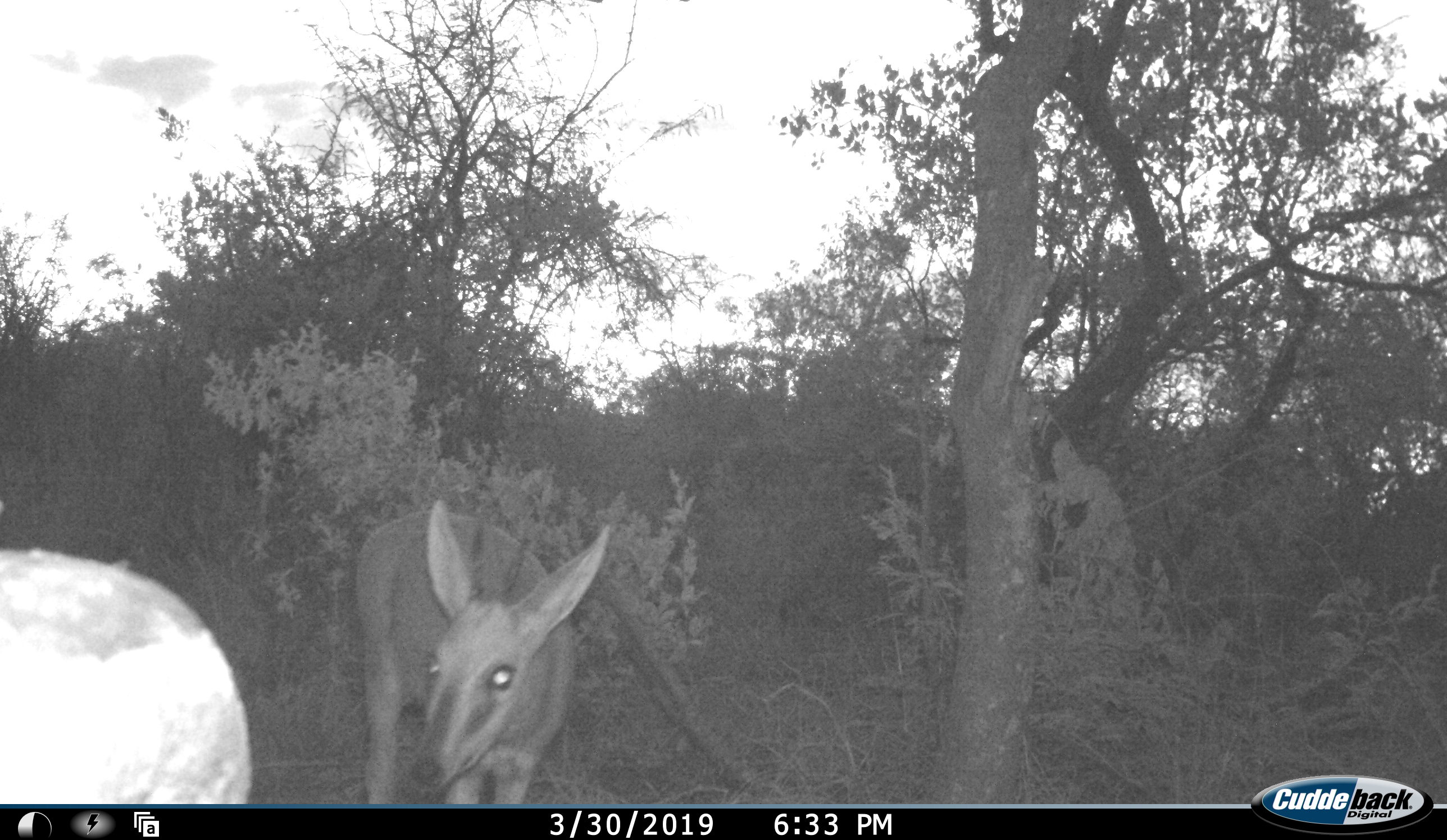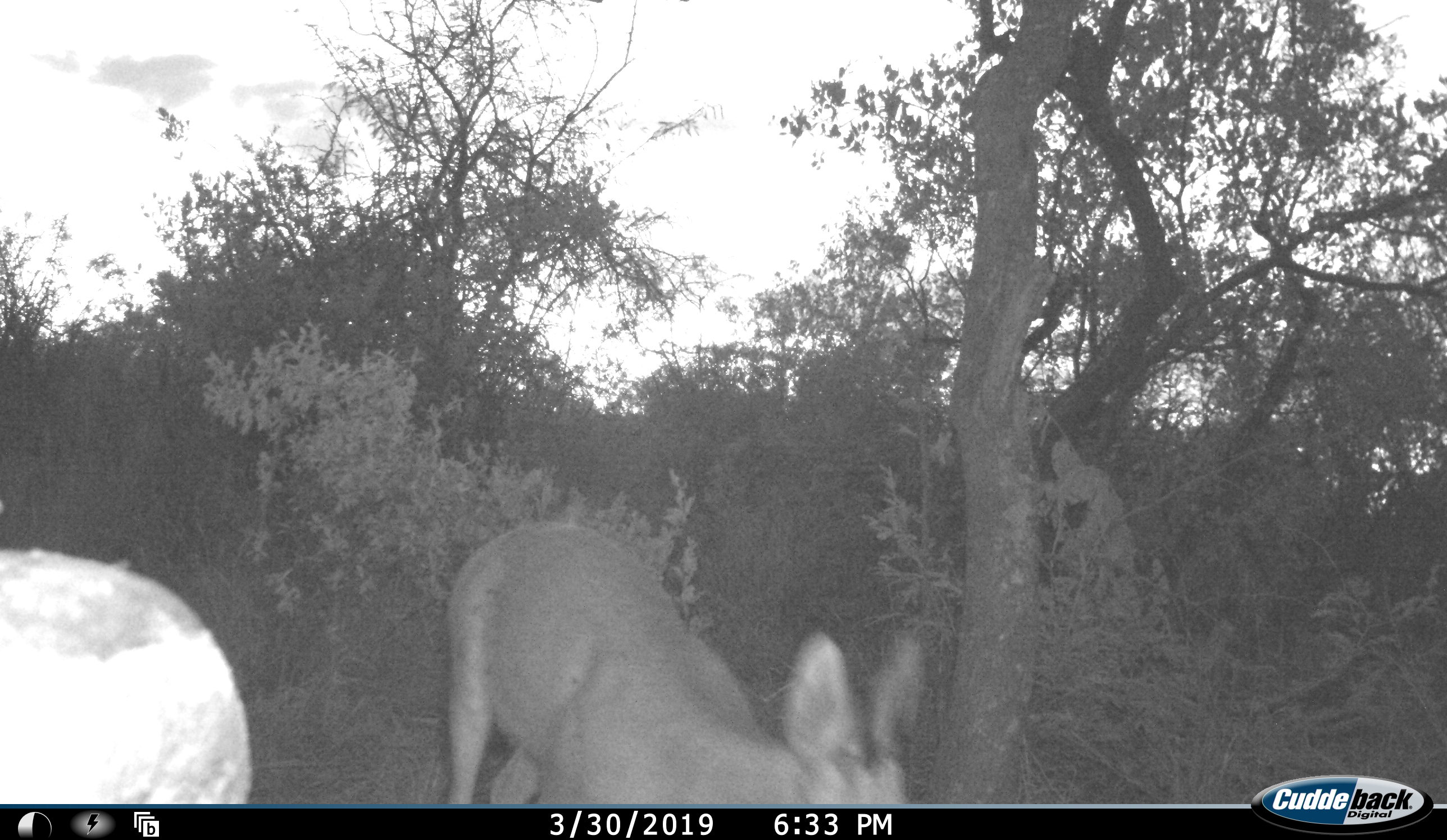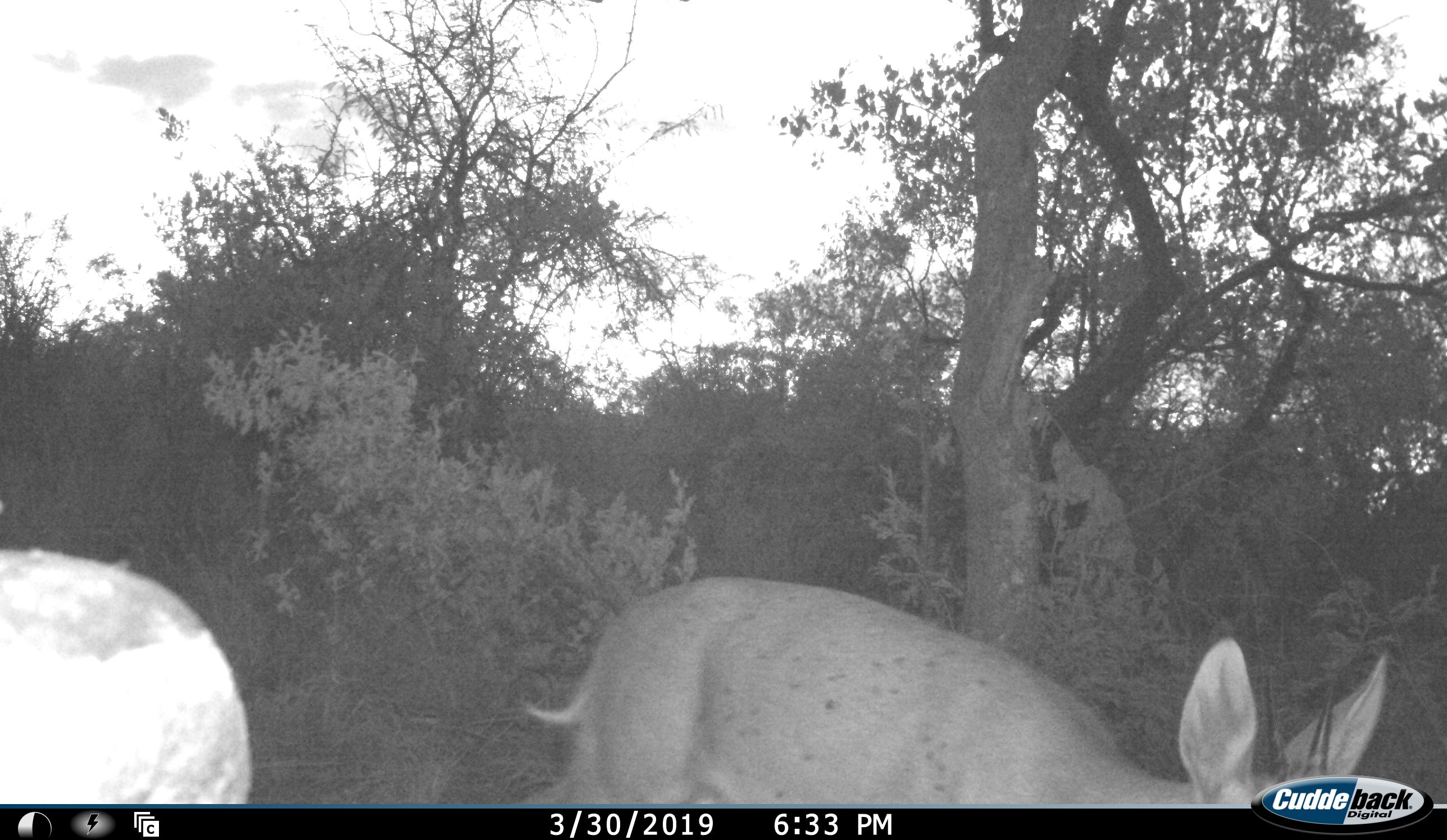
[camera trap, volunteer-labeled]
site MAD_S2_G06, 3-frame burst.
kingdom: Animalia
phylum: Chordata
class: Mammalia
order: Artiodactyla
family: Bovidae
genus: Aepyceros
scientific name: Aepyceros melampus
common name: impala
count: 1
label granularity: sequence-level